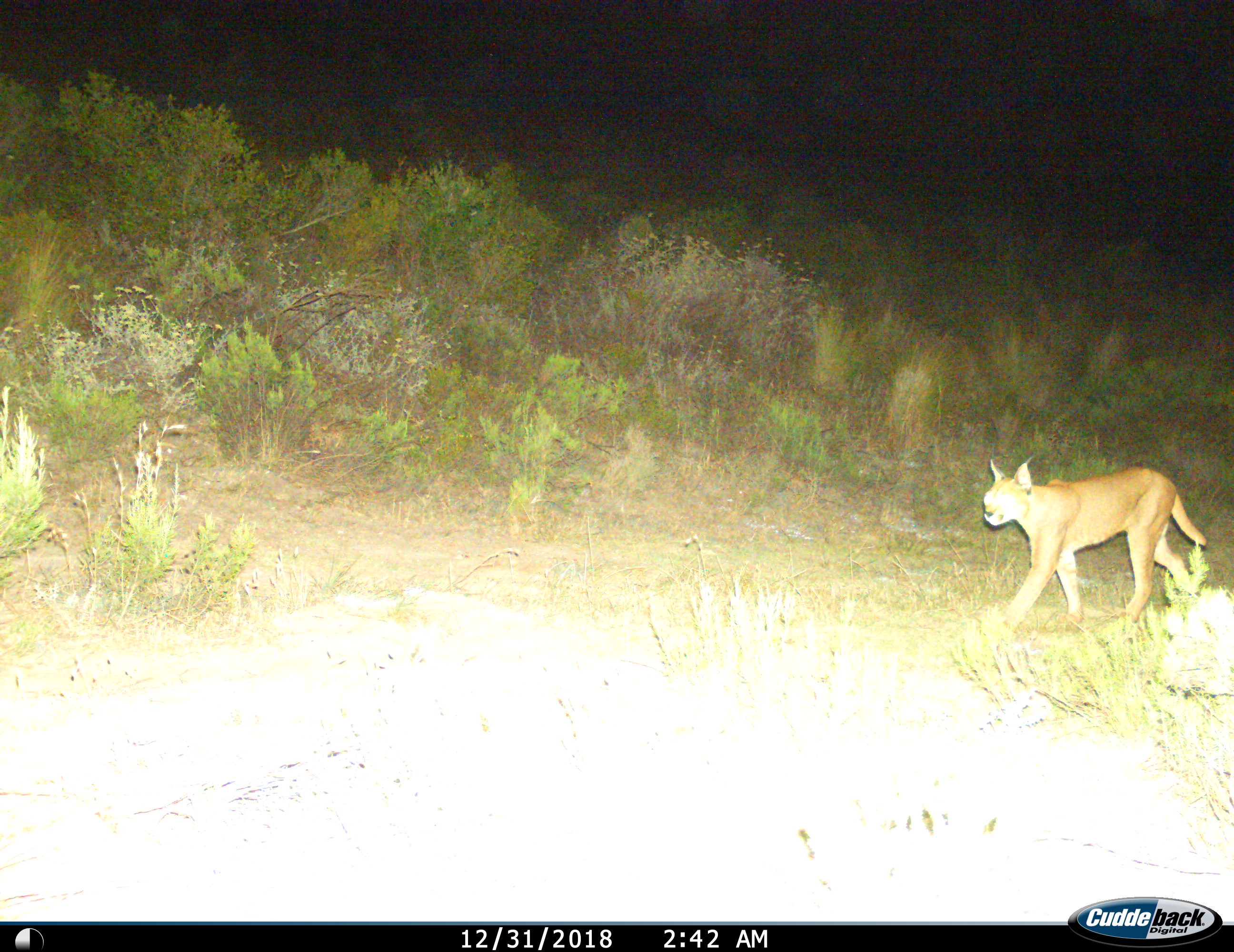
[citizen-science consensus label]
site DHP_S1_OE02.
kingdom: Animalia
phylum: Chordata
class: Mammalia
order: Carnivora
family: Felidae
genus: Caracal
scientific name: Caracal caracal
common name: caracal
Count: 1.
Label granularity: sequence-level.